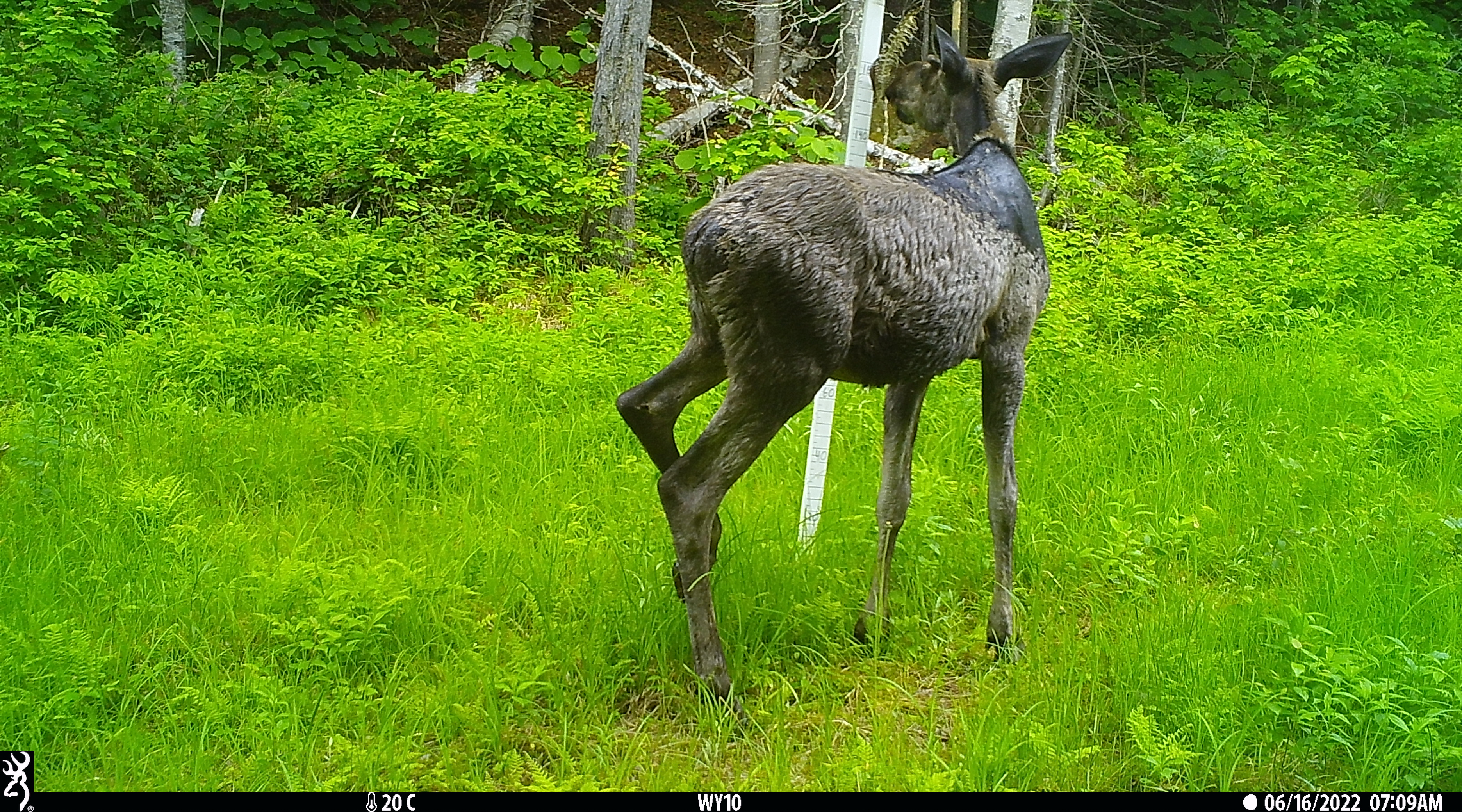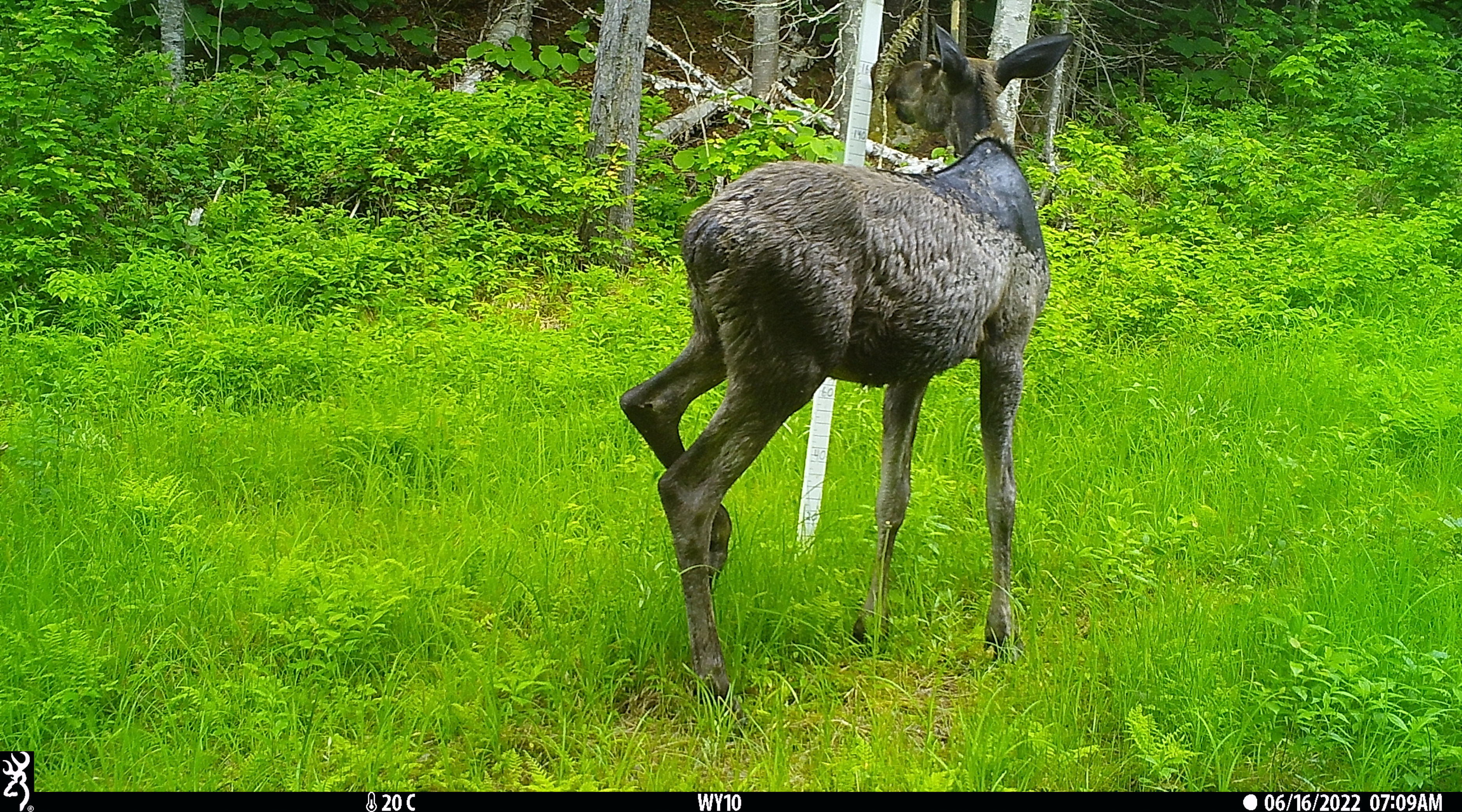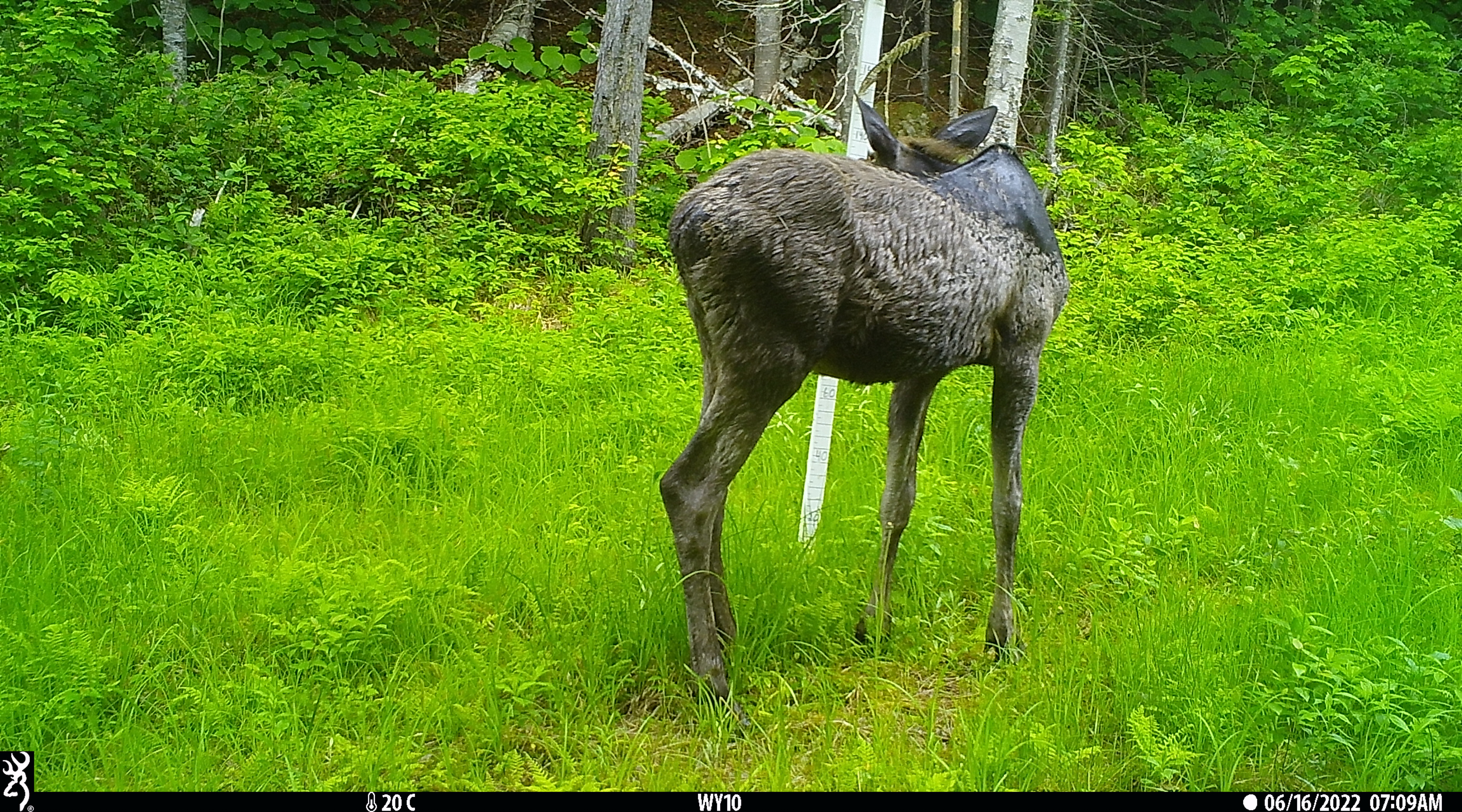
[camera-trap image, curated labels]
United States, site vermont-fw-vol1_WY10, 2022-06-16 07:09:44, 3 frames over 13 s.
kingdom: Animalia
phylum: Chordata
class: Mammalia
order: Artiodactyla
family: Cervidae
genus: Alces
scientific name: Alces alces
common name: moose